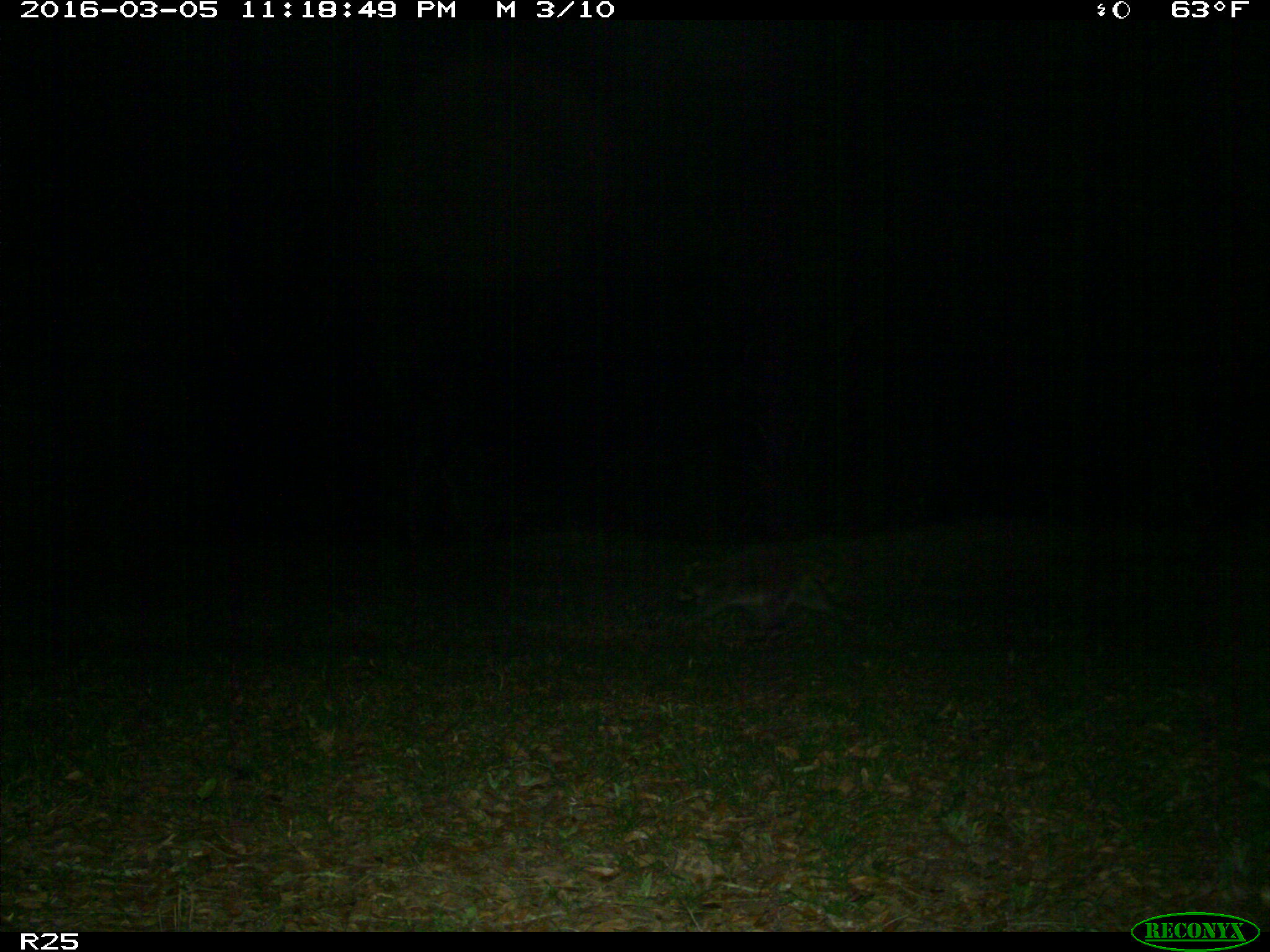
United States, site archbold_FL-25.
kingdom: Animalia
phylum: Chordata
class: Mammalia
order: Carnivora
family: Procyonidae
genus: Procyon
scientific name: Procyon lotor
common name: common raccoon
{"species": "Procyon lotor (common raccoon)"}